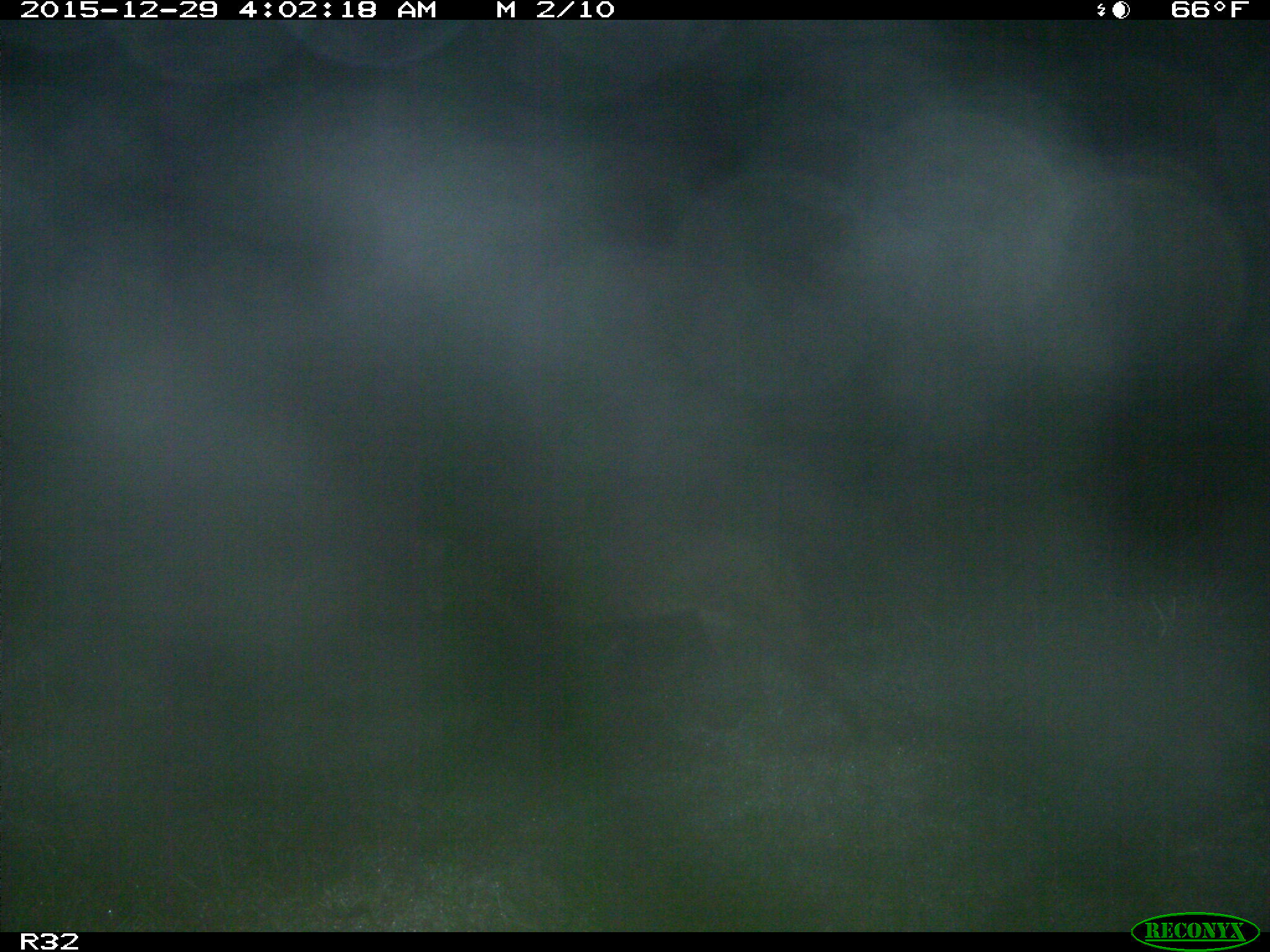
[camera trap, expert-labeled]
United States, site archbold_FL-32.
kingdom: Animalia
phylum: Chordata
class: Mammalia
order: Carnivora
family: Felidae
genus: Lynx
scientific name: Lynx rufus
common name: bobcat